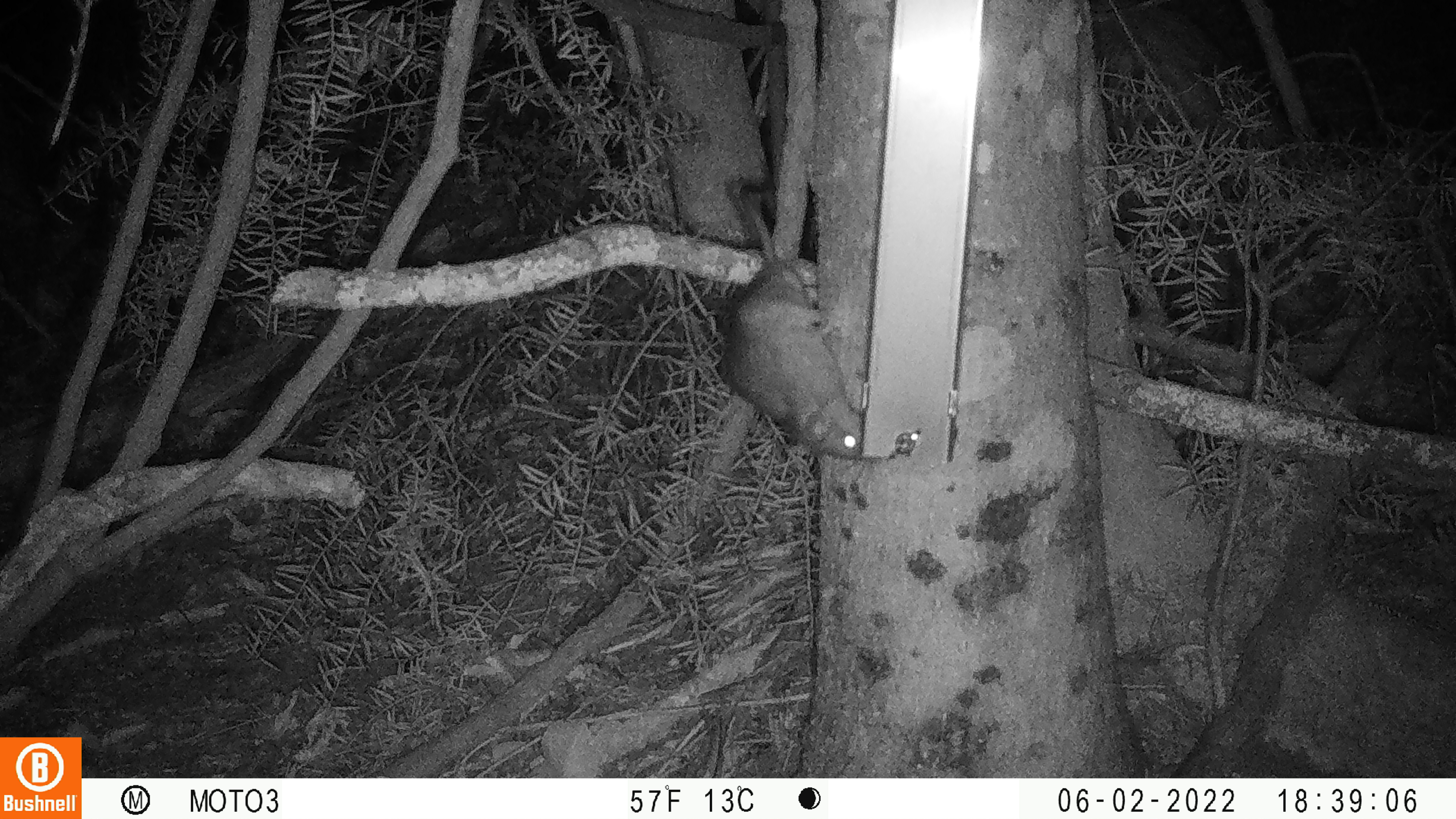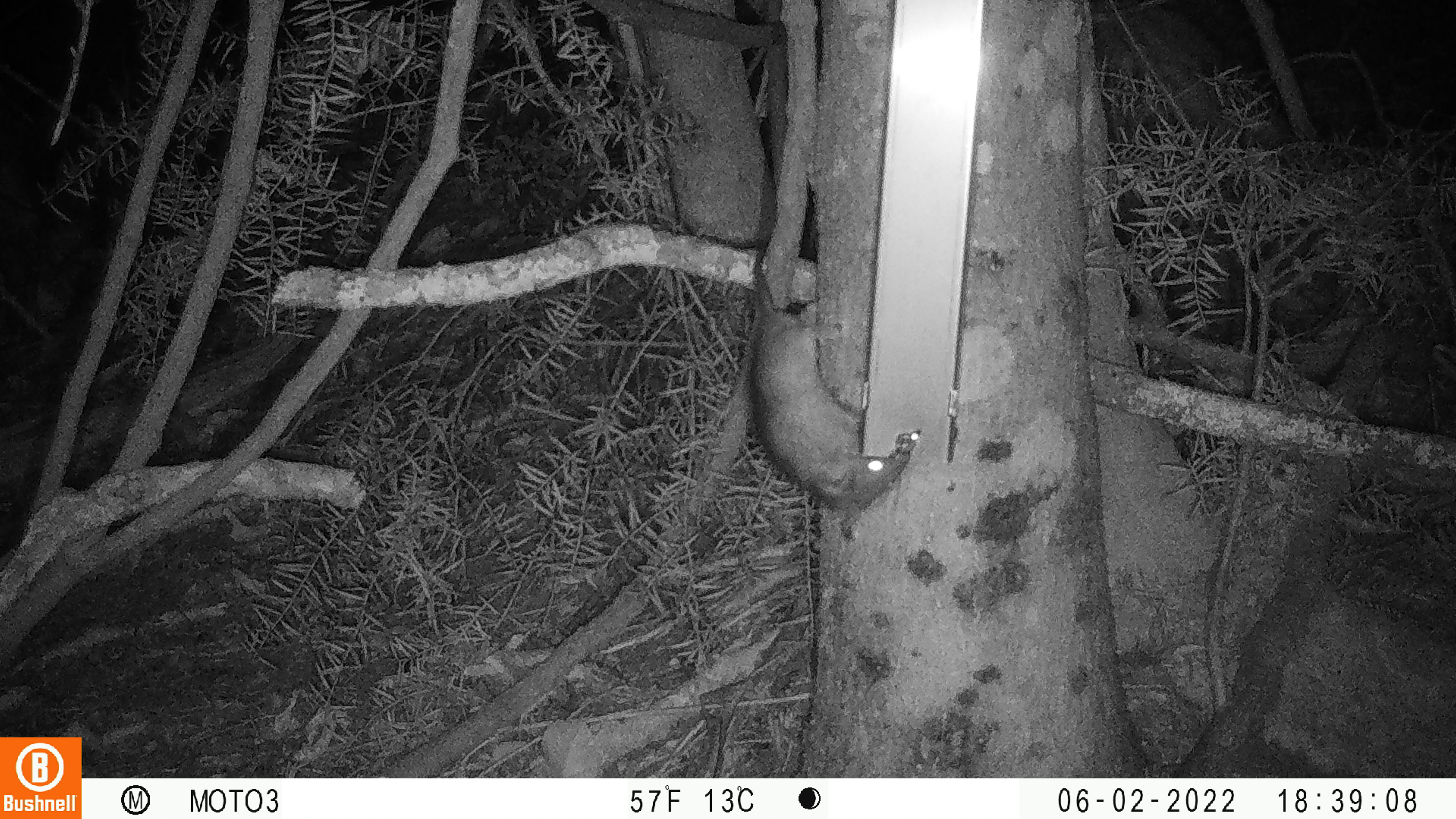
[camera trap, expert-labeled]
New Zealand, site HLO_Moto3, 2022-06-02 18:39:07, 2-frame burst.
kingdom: Animalia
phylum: Chordata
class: Mammalia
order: Rodentia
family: Muridae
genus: Rattus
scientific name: Rattus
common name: rat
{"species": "rat (Rattus)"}